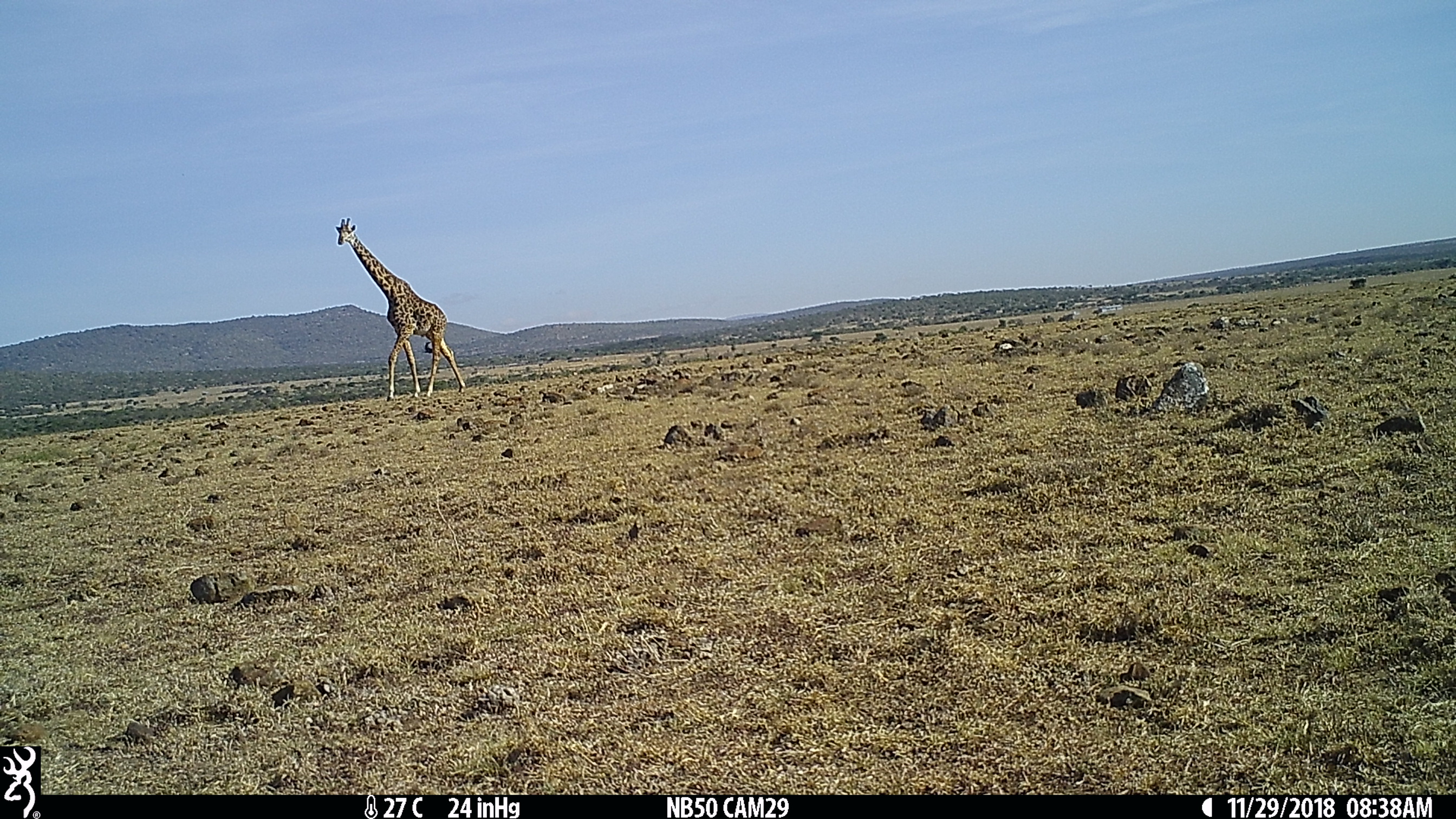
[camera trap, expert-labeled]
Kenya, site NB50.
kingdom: Animalia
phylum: Chordata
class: Mammalia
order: Artiodactyla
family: Giraffidae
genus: Giraffa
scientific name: Giraffa camelopardalis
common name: northern giraffe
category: giraffe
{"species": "giraffe (northern giraffe) (Giraffa camelopardalis)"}